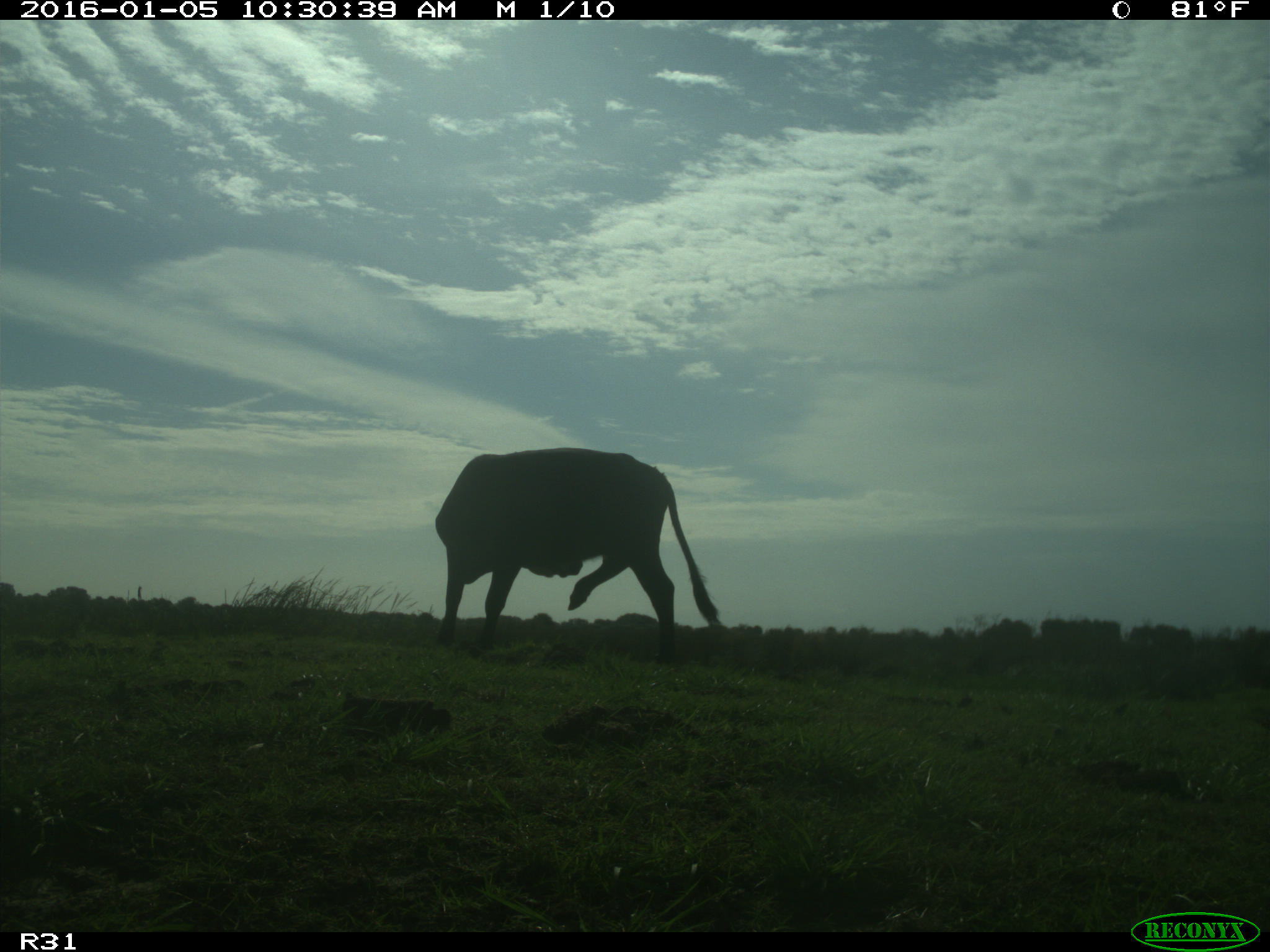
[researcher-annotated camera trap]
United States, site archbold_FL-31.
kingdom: Animalia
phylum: Chordata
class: Mammalia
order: Artiodactyla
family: Bovidae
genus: Bos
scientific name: Bos taurus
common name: domestic cow